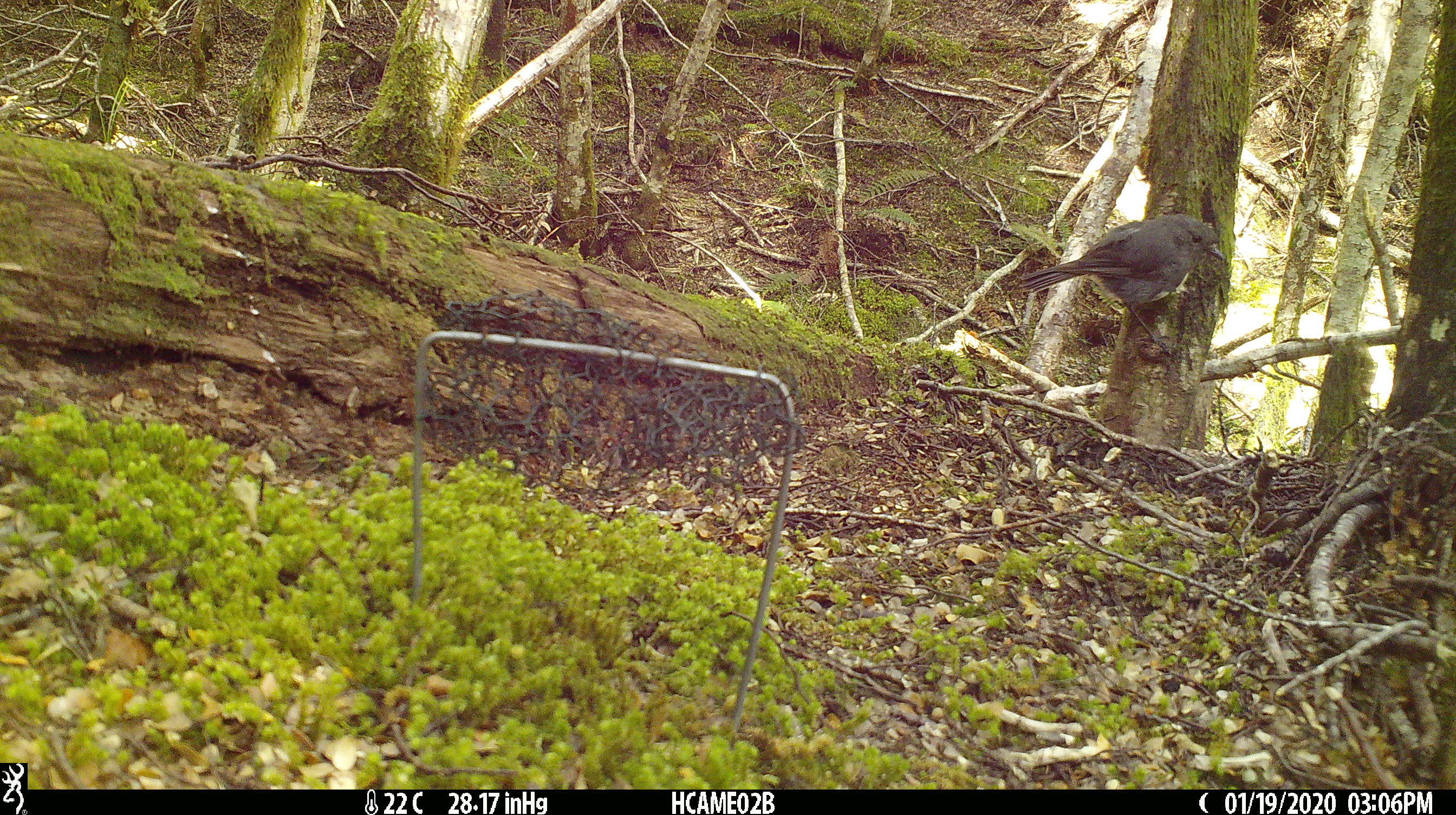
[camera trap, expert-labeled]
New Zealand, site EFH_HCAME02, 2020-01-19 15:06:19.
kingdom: Animalia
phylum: Chordata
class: Aves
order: Passeriformes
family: Petroicidae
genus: Petroica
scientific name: Petroica australis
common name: new zealand robin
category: robin